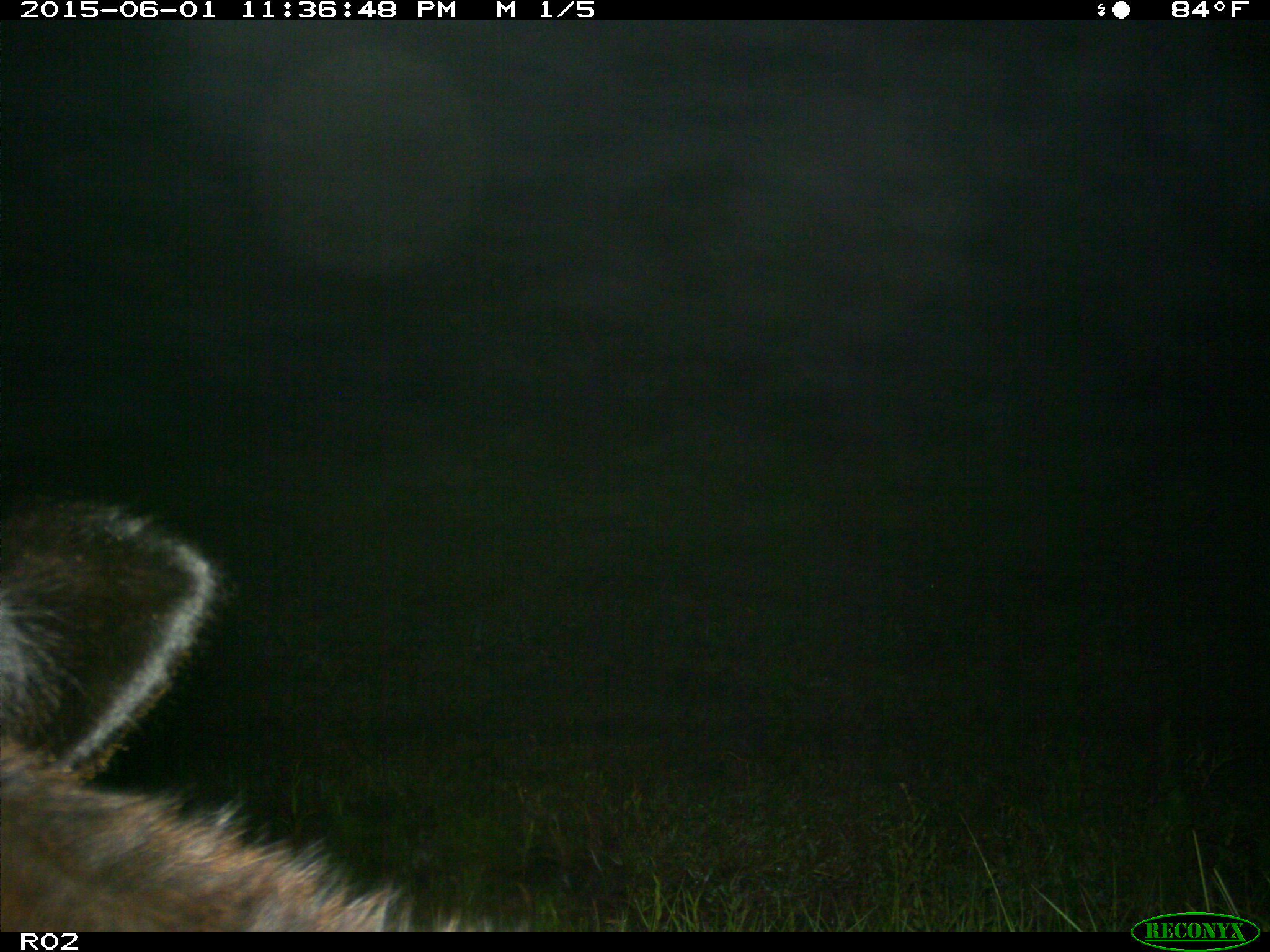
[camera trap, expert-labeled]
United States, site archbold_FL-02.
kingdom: Animalia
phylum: Chordata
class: Mammalia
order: Artiodactyla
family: Bovidae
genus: Bos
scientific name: Bos taurus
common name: domestic cow